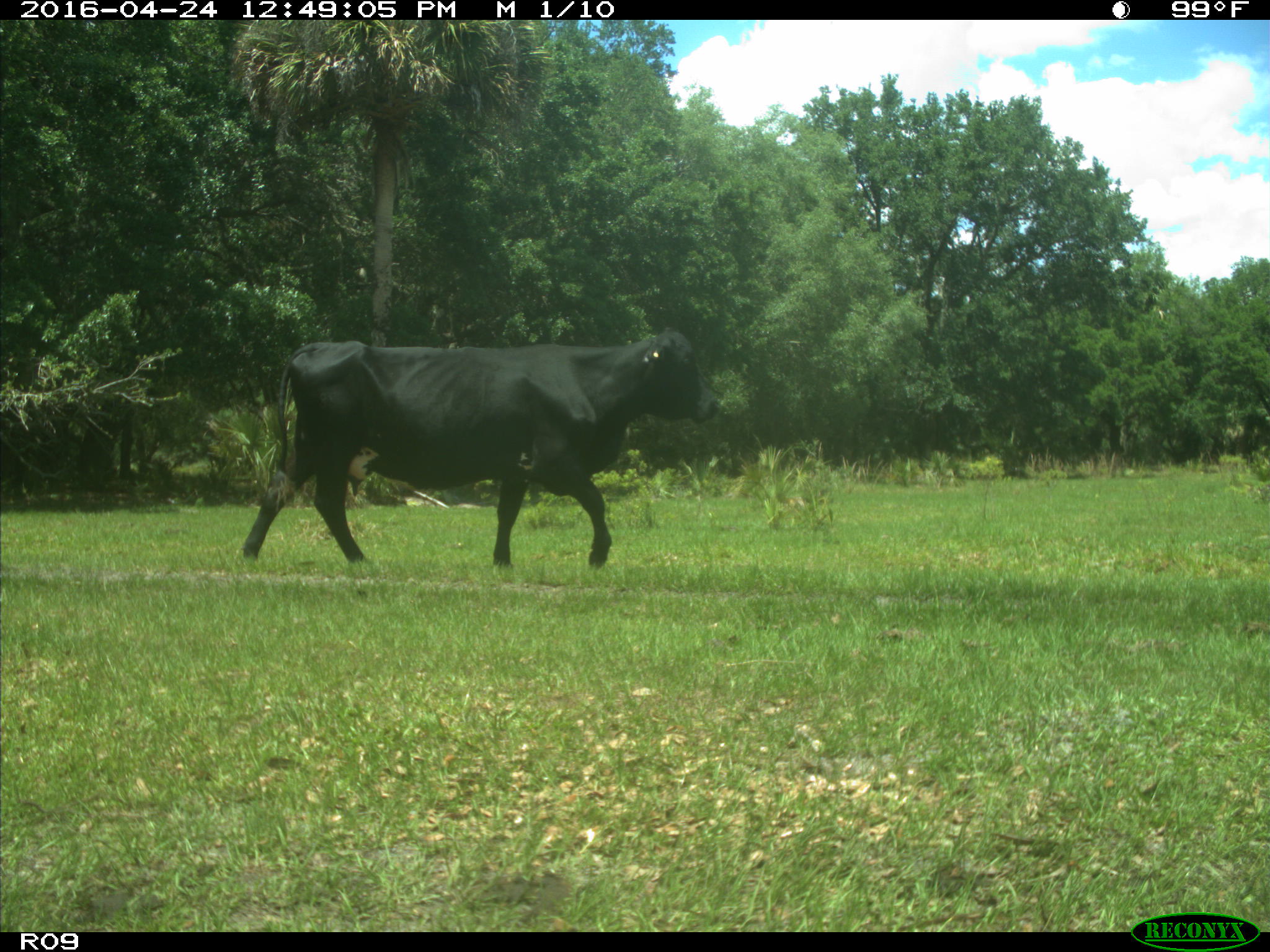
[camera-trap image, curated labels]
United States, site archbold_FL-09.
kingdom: Animalia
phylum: Chordata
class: Mammalia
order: Artiodactyla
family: Bovidae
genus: Bos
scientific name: Bos taurus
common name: domestic cow